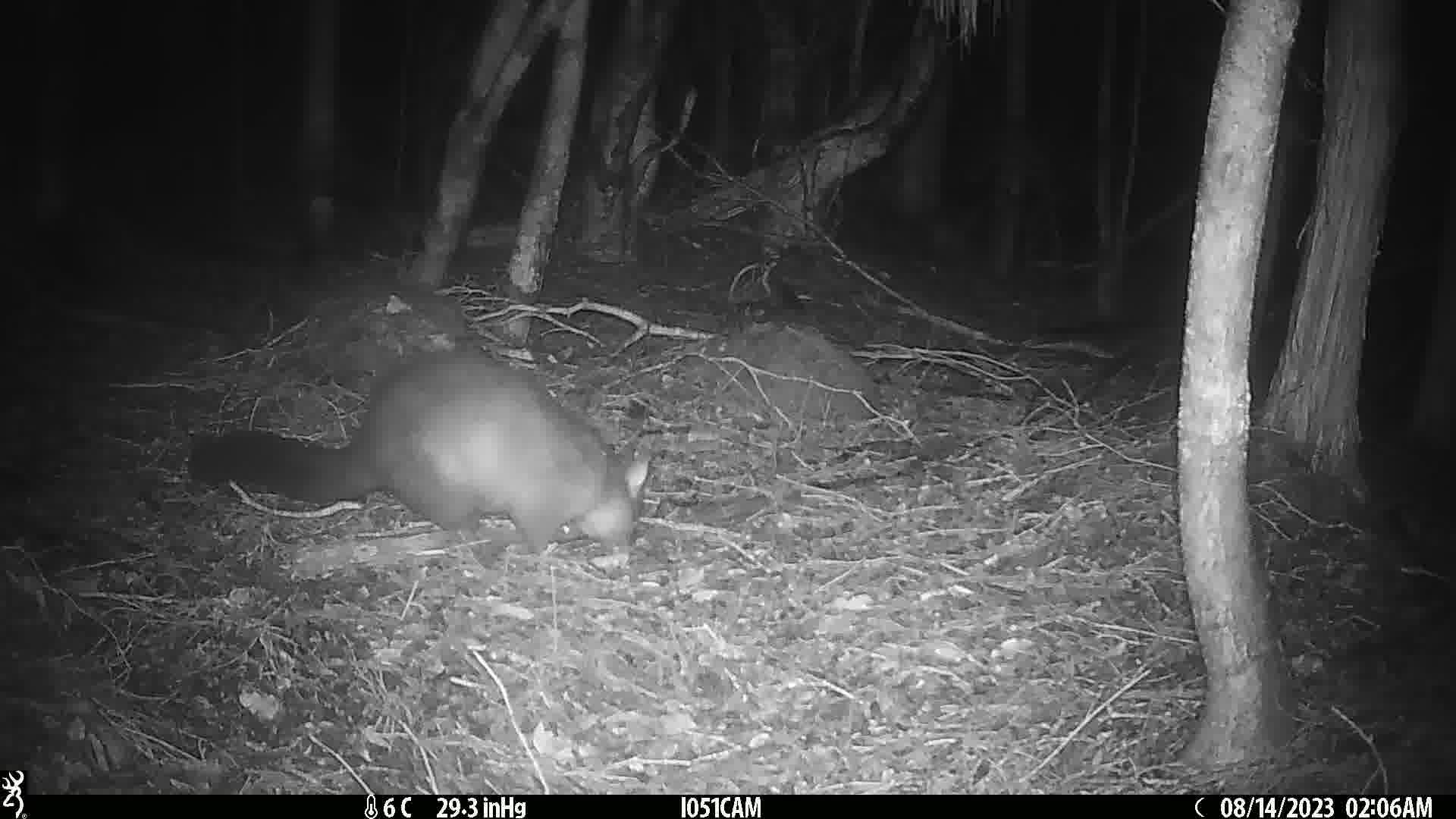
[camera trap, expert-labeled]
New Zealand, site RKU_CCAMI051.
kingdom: Animalia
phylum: Chordata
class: Mammalia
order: Diprotodontia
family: Phalangeridae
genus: Trichosurus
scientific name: Trichosurus vulpecula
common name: common brushtail possum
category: possum